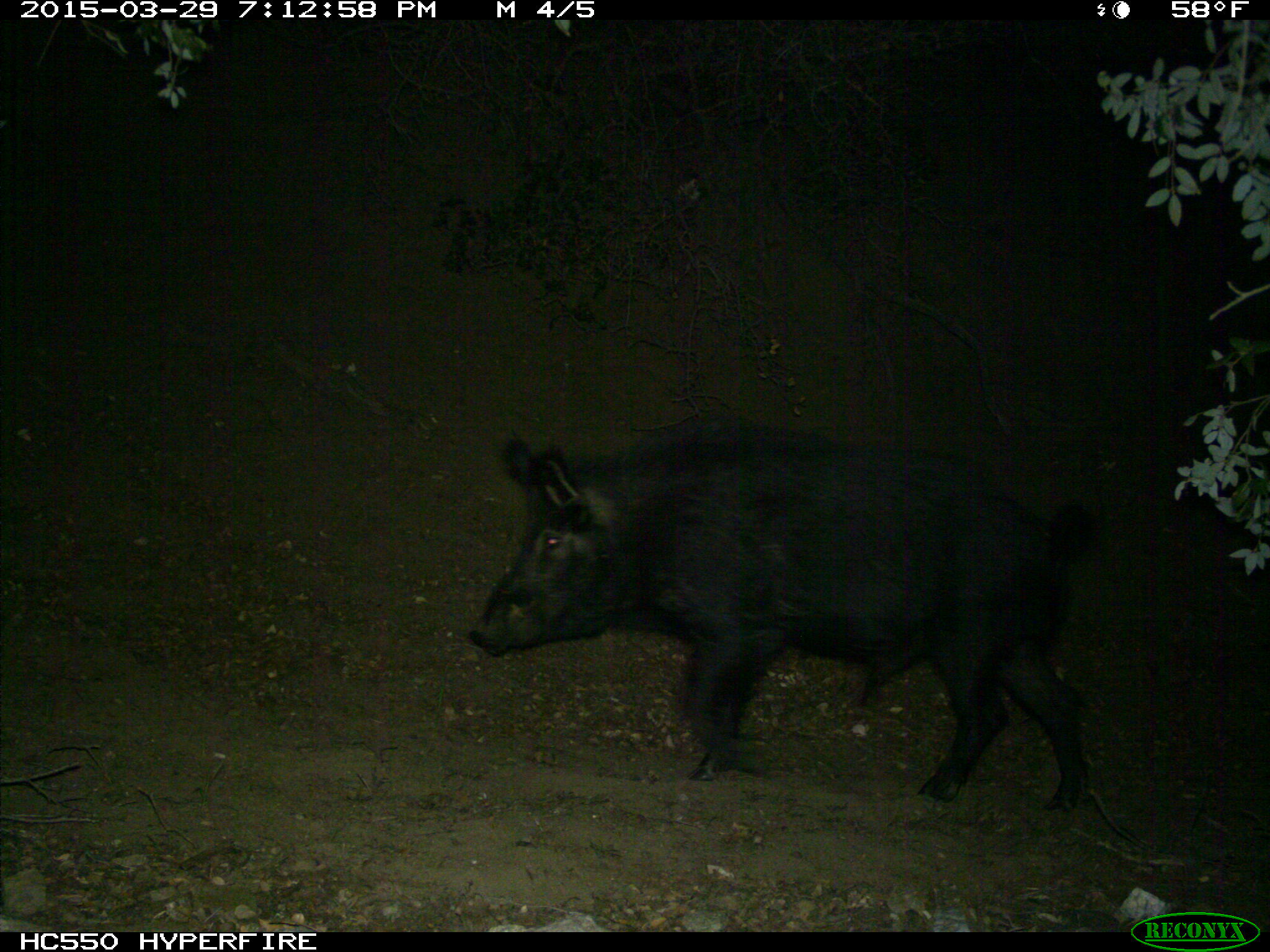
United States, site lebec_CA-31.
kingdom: Animalia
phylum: Chordata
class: Mammalia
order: Artiodactyla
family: Suidae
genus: Sus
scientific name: Sus scrofa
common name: wild boar